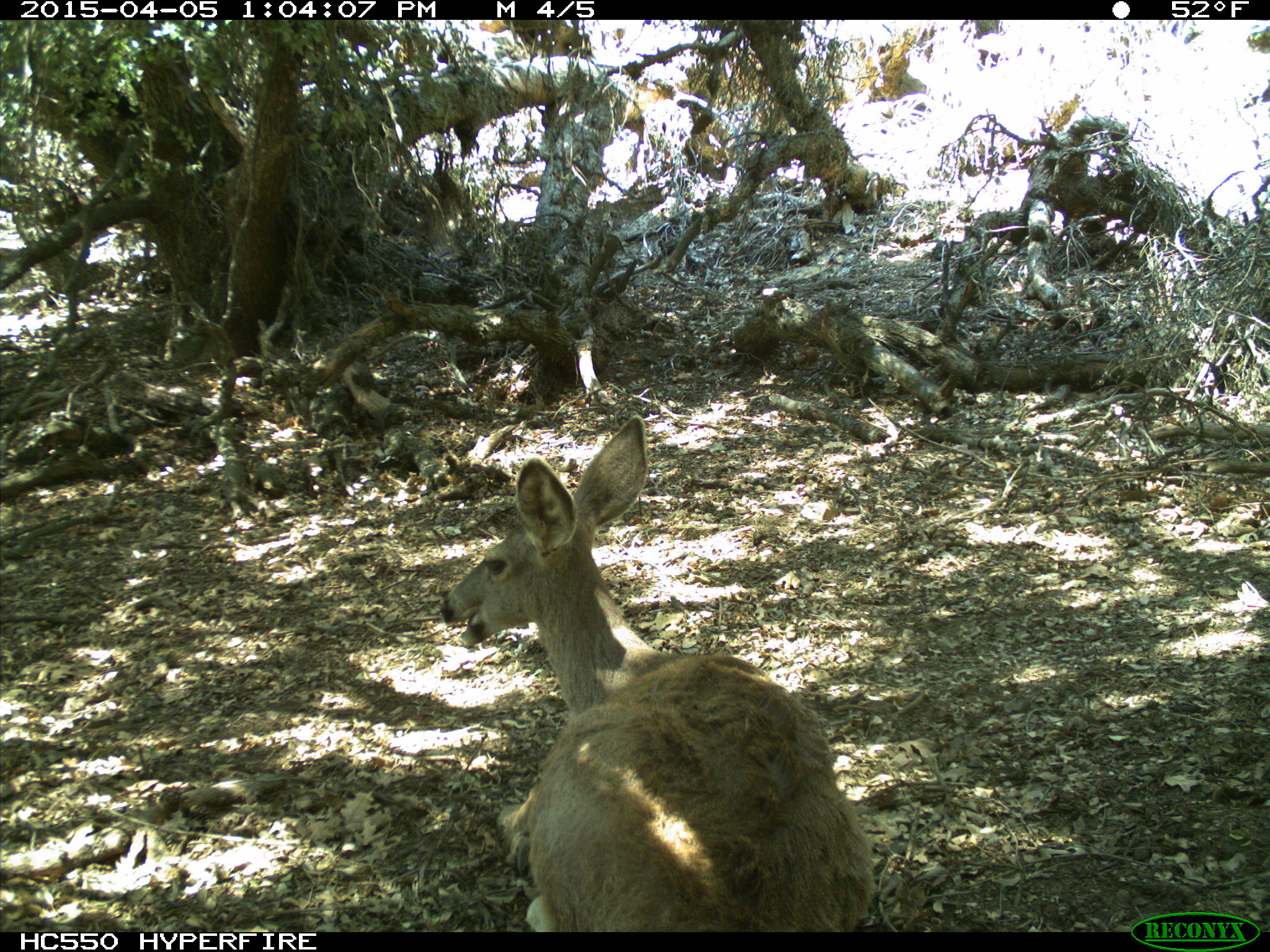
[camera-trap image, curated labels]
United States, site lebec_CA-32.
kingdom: Animalia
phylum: Chordata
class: Mammalia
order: Artiodactyla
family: Cervidae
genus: Odocoileus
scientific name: Odocoileus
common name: deer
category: unidentified deer